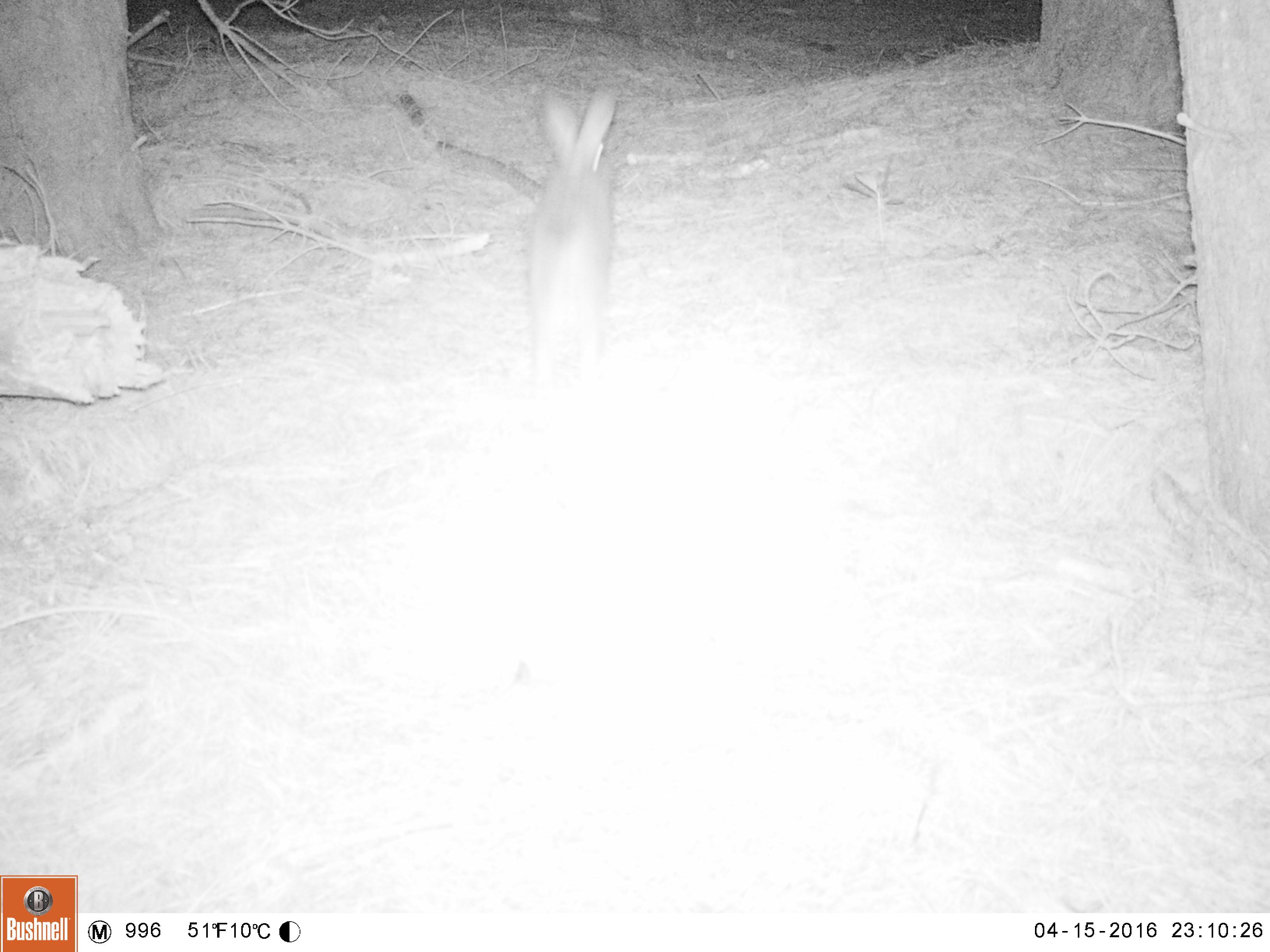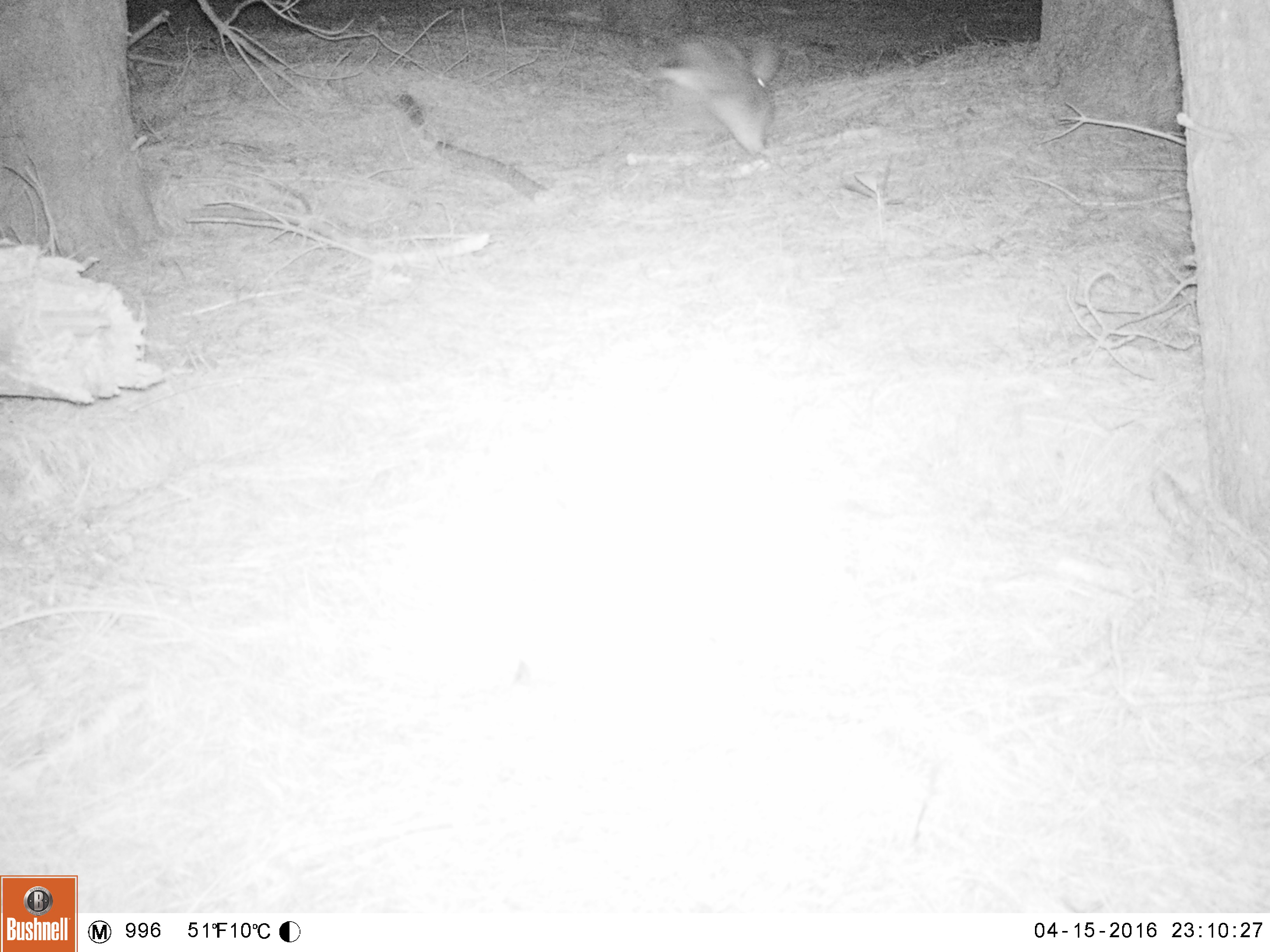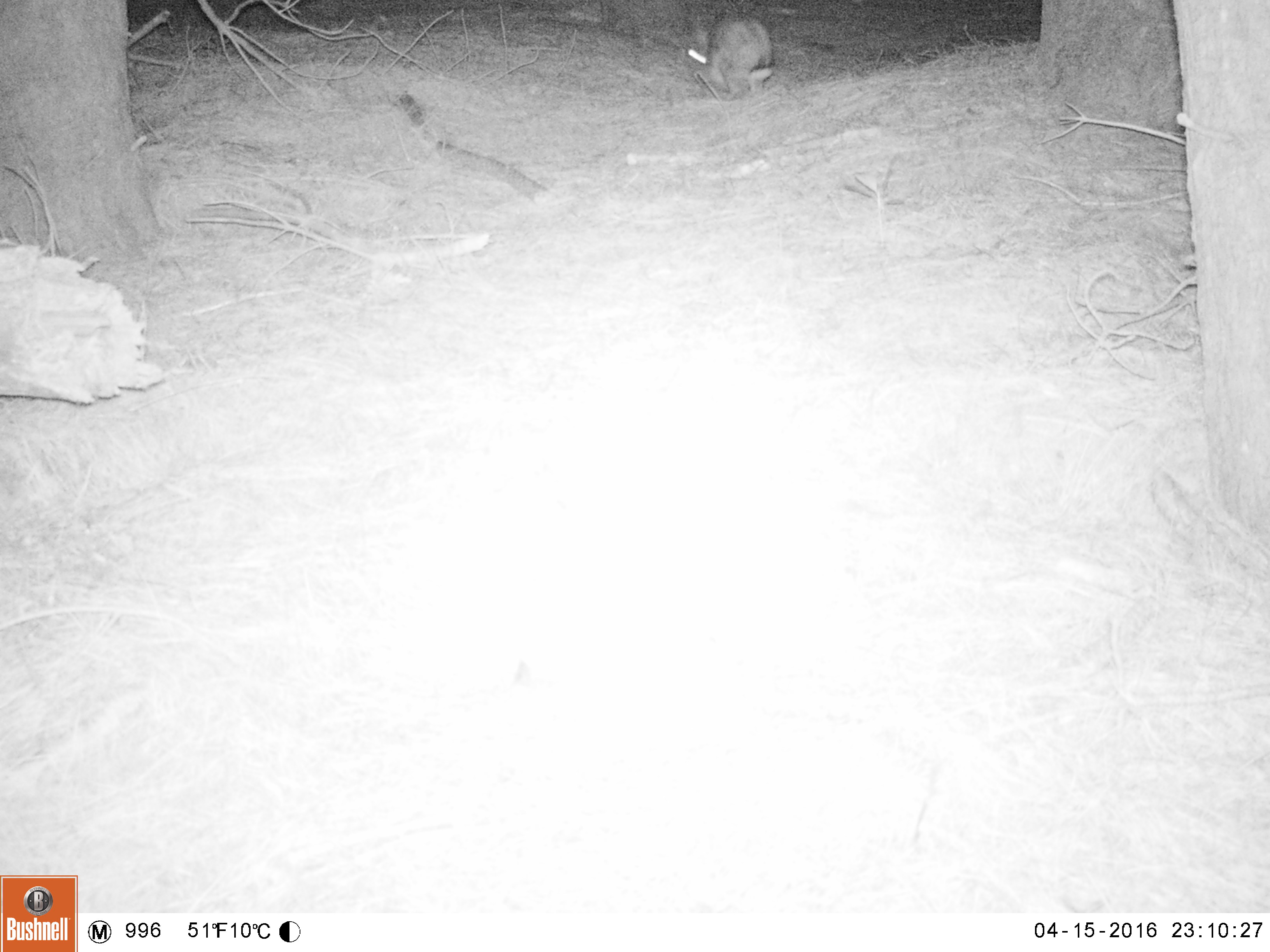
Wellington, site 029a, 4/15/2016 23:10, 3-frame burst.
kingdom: Animalia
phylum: Chordata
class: Mammalia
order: Lagomorpha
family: Leporidae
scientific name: Leporidae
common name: rabbit